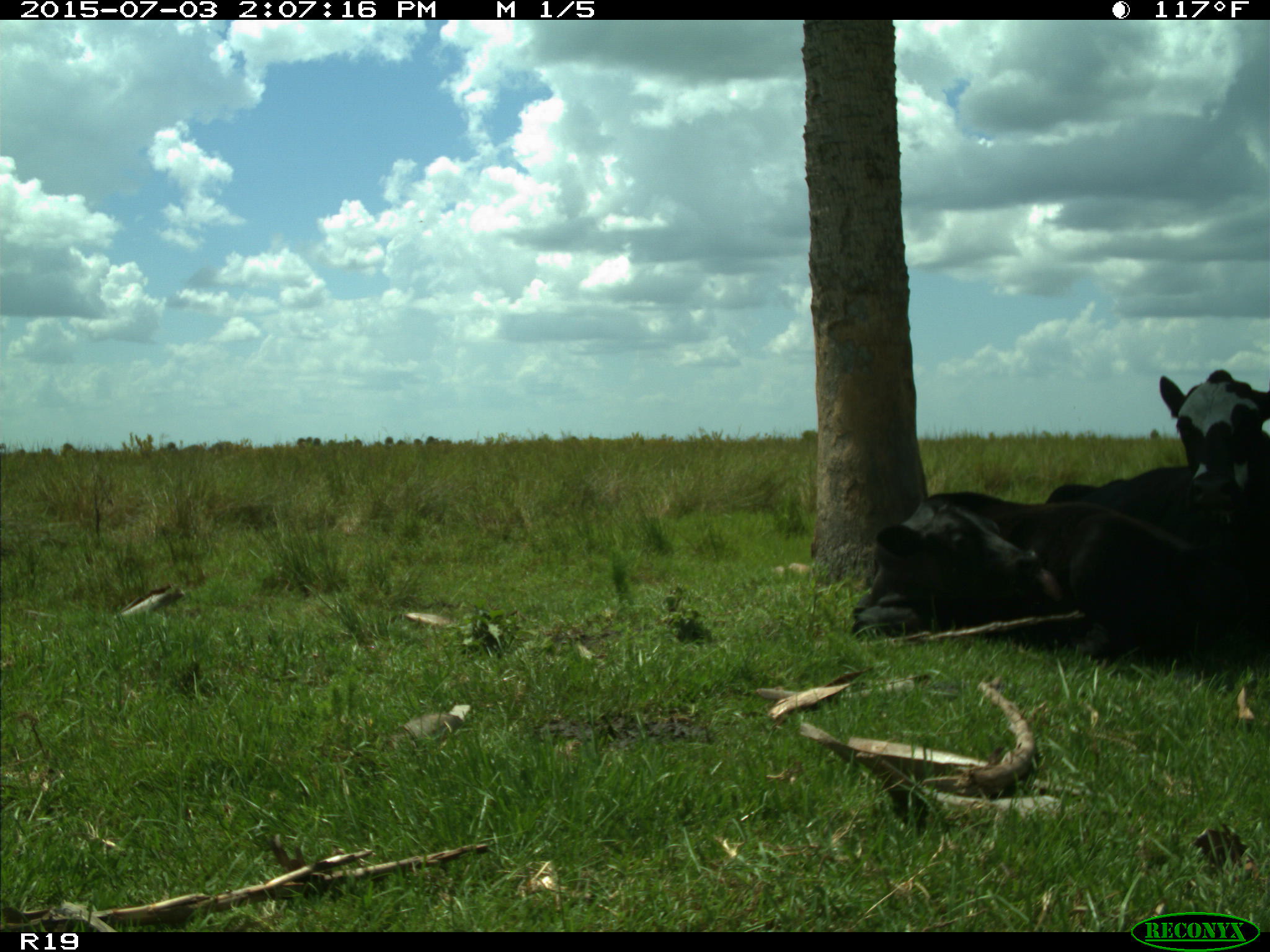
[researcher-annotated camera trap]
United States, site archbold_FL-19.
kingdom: Animalia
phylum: Chordata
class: Mammalia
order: Artiodactyla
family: Bovidae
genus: Bos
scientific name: Bos taurus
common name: domestic cow